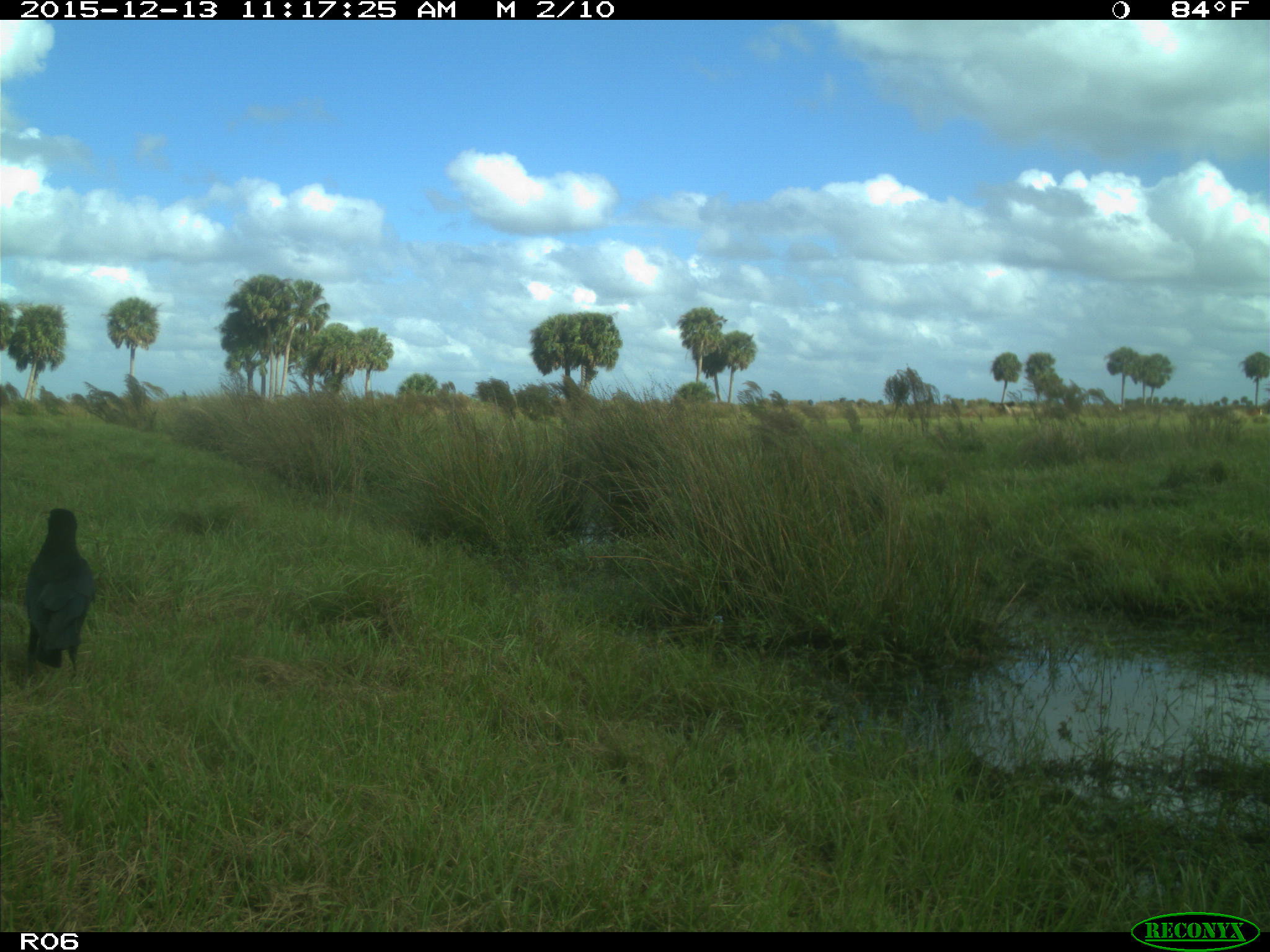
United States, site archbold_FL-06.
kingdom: Animalia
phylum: Chordata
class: Aves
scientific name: Aves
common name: birds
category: unidentified bird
Unidentified bird (birds) (Aves).